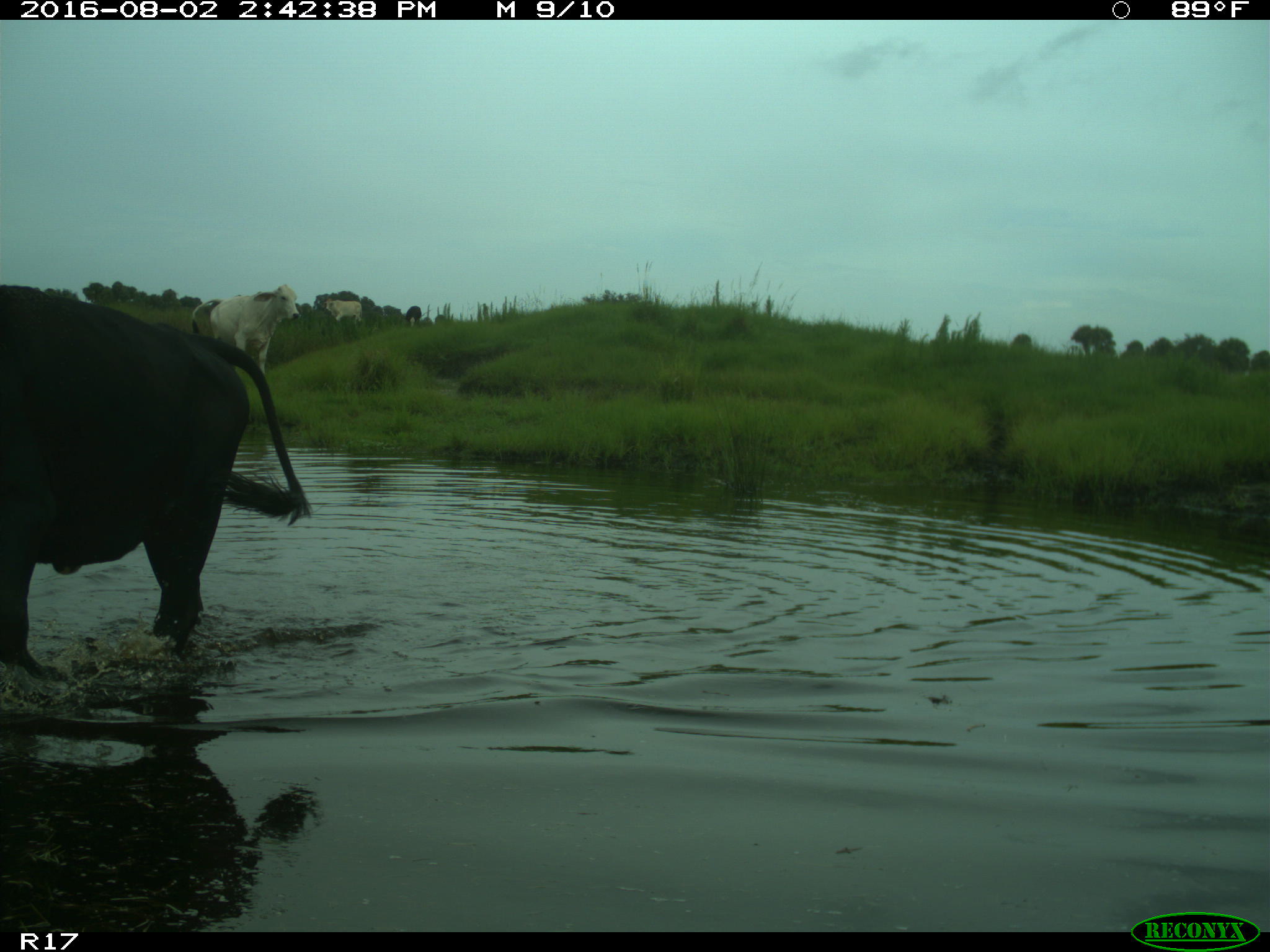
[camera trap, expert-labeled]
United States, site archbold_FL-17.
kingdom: Animalia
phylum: Chordata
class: Mammalia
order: Artiodactyla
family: Bovidae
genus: Bos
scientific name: Bos taurus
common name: domestic cow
Bos taurus (domestic cow).